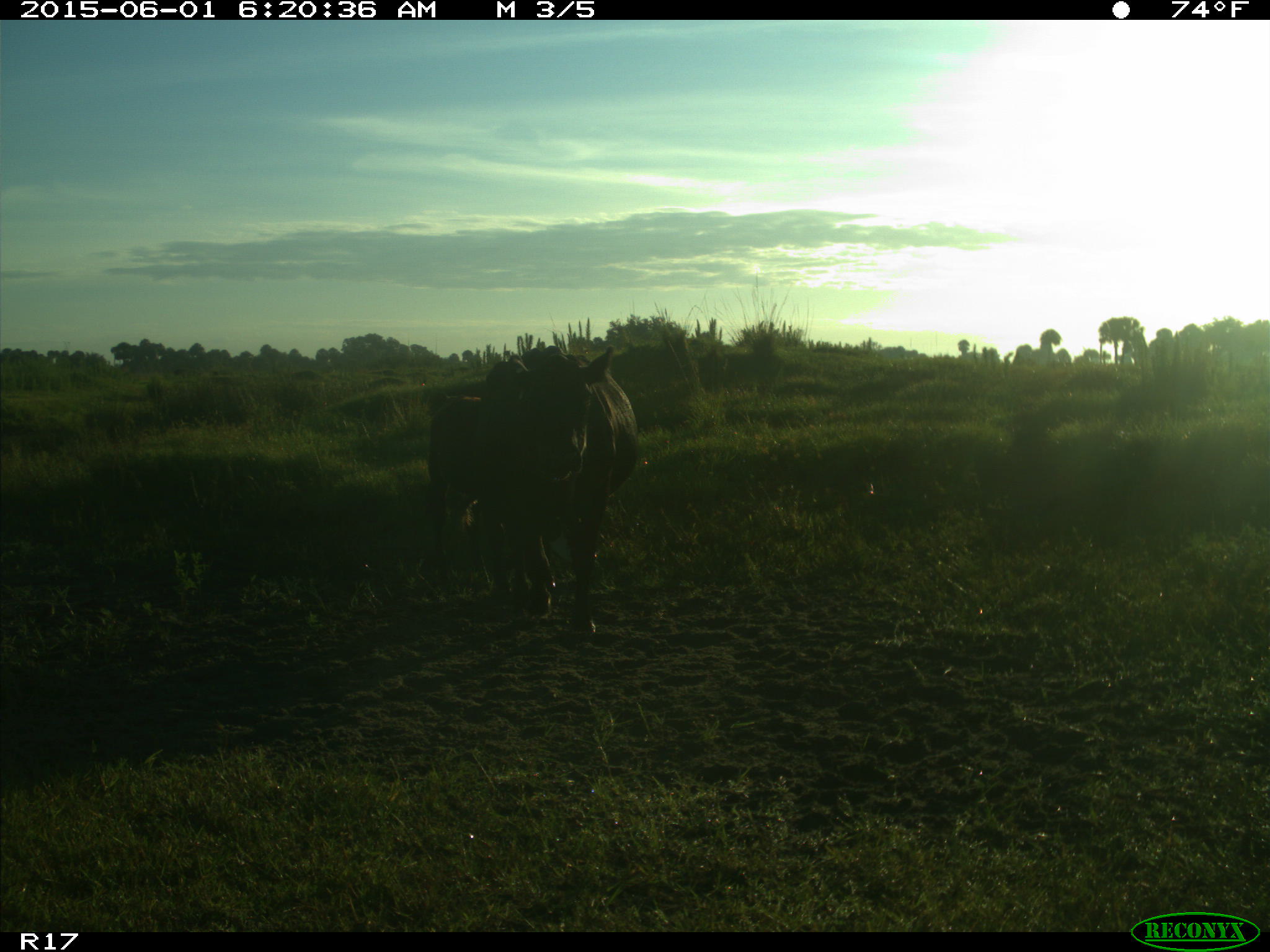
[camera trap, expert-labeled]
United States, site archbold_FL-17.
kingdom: Animalia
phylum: Chordata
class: Mammalia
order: Artiodactyla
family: Bovidae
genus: Bos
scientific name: Bos taurus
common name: domestic cow